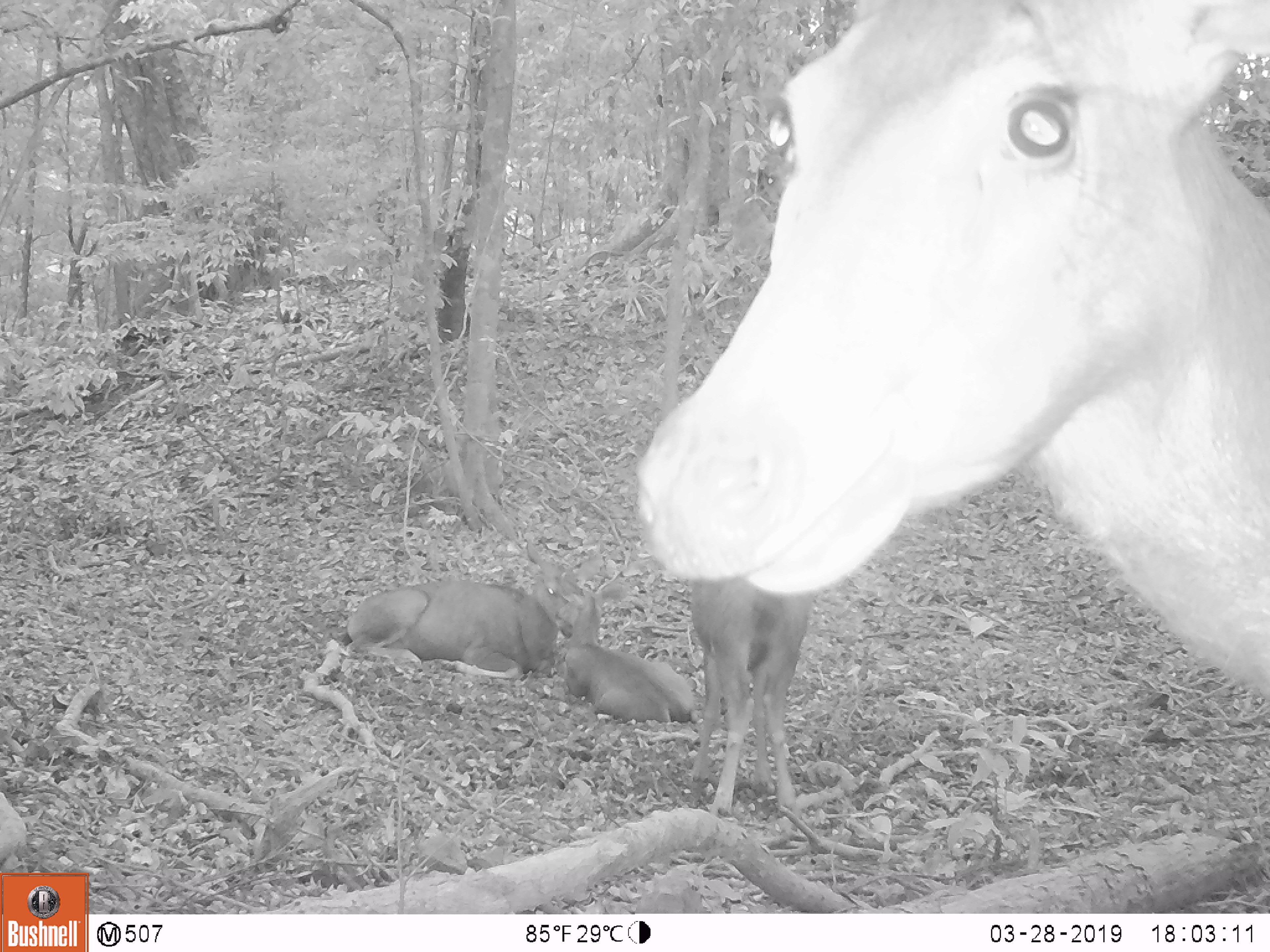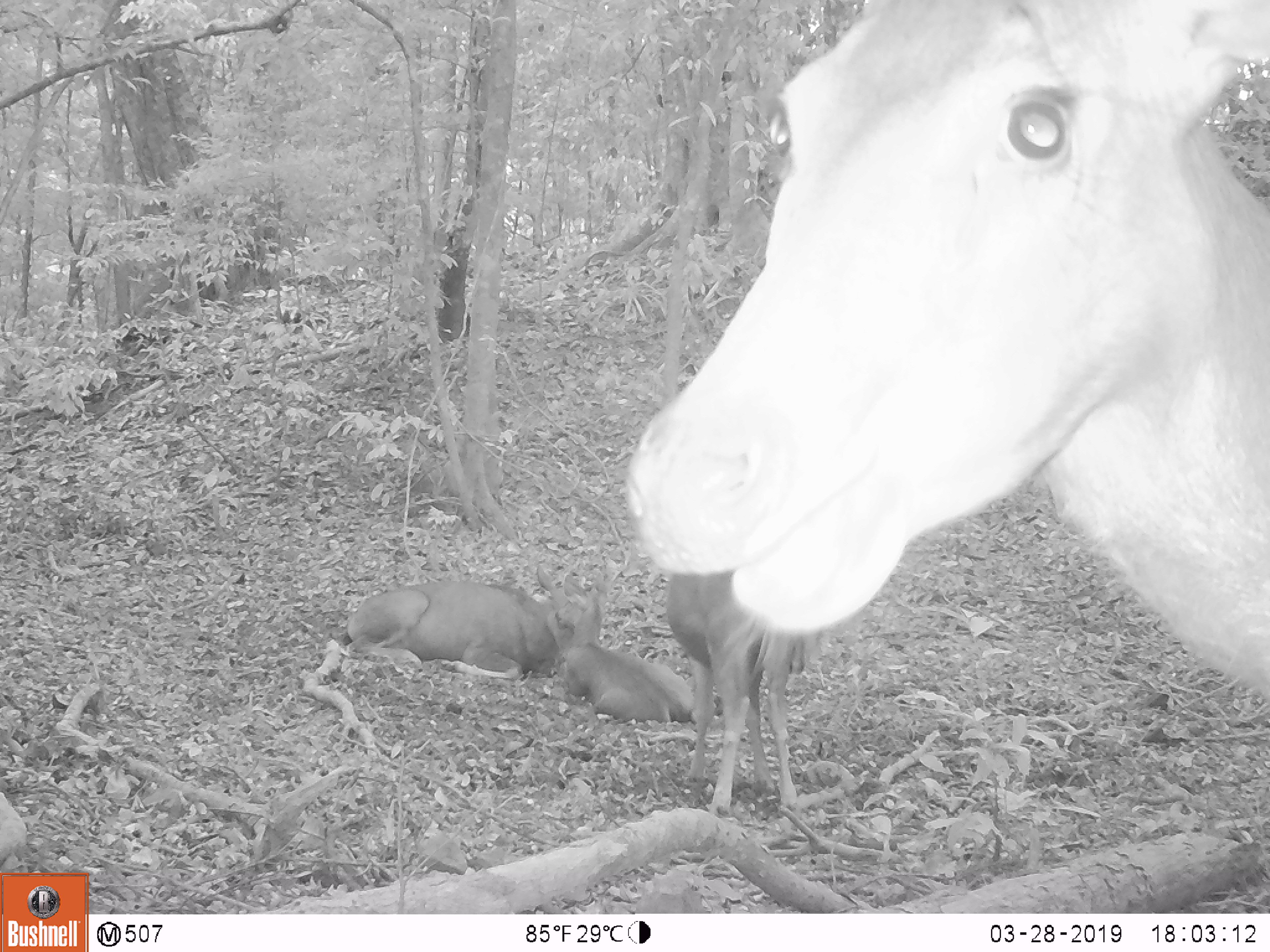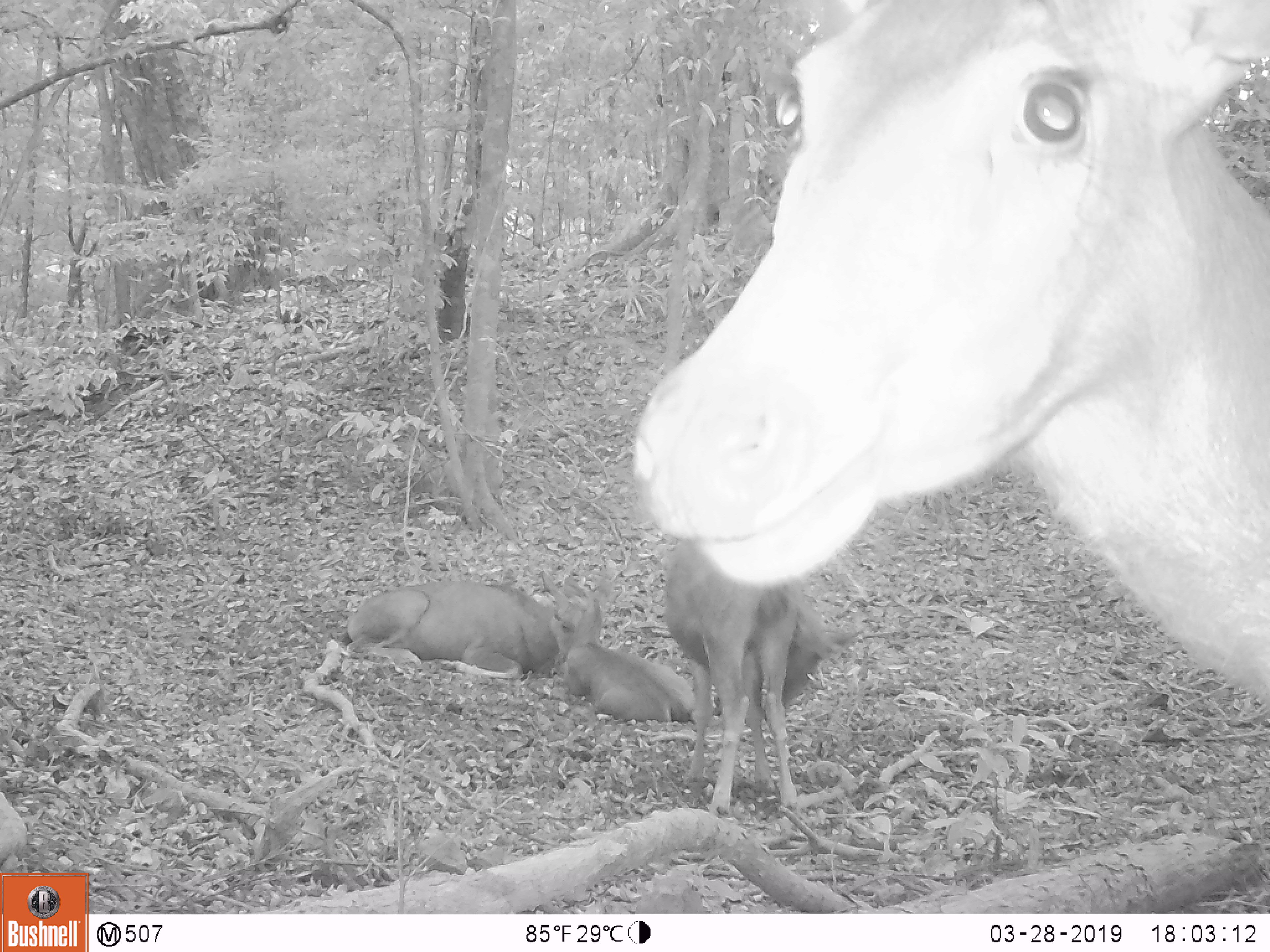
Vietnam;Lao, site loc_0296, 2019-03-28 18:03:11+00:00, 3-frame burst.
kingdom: Animalia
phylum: Chordata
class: Mammalia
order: Artiodactyla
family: Cervidae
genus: Rusa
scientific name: Rusa unicolor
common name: sambar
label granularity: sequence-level